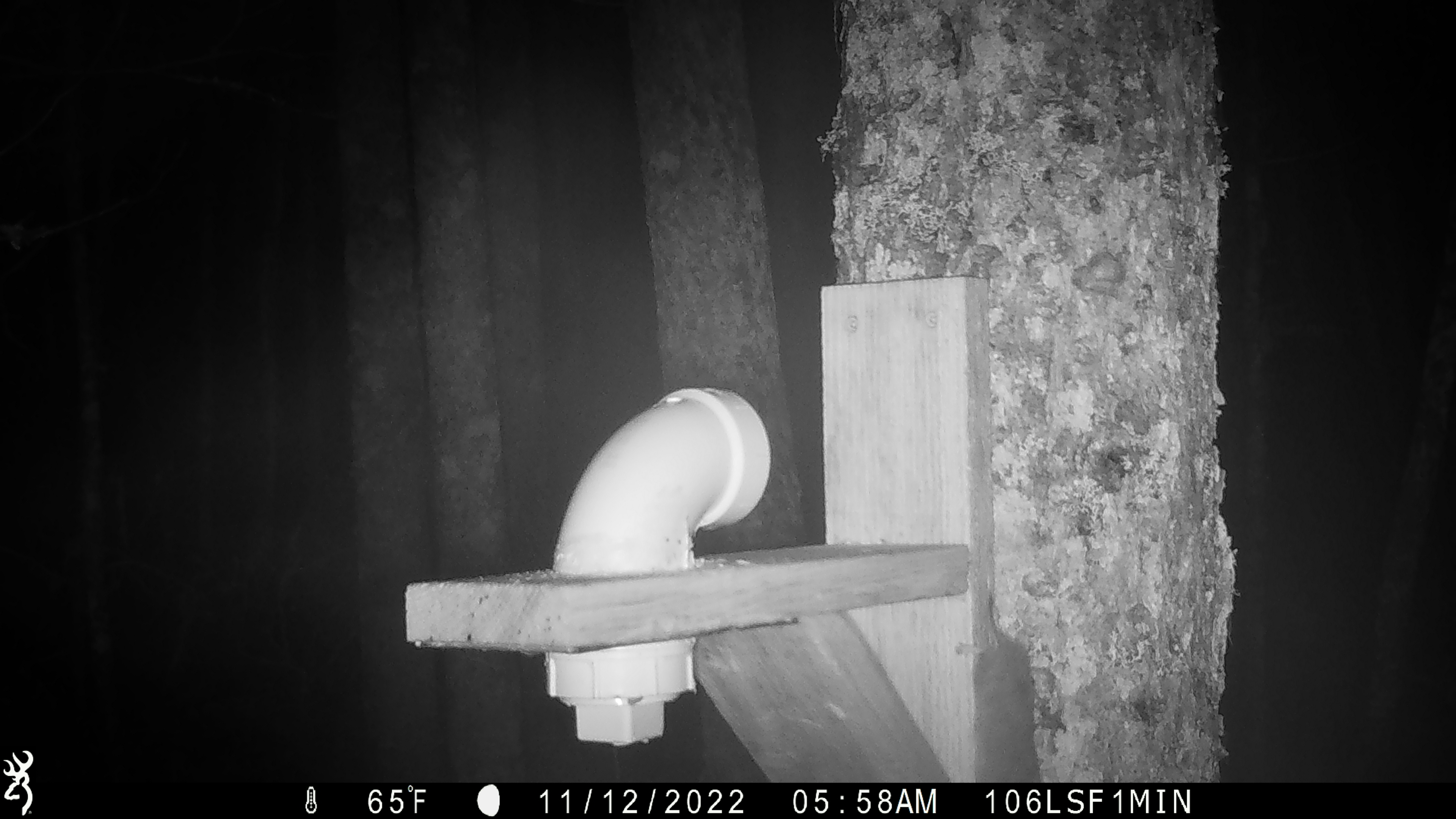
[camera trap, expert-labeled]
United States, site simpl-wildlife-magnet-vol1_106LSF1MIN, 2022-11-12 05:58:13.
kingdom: Animalia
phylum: Chordata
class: Mammalia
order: Rodentia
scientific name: Rodentia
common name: mouse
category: mouse sp.